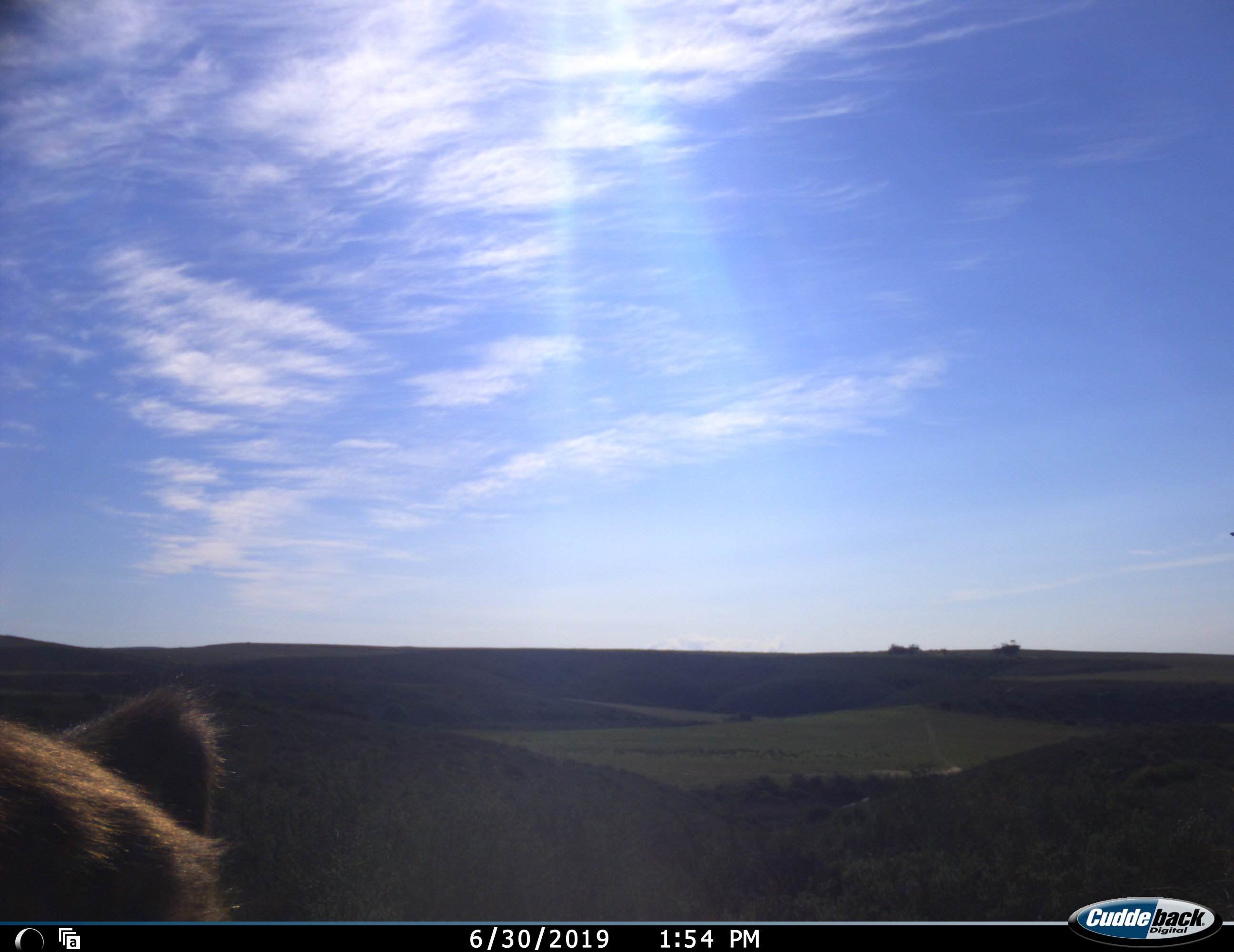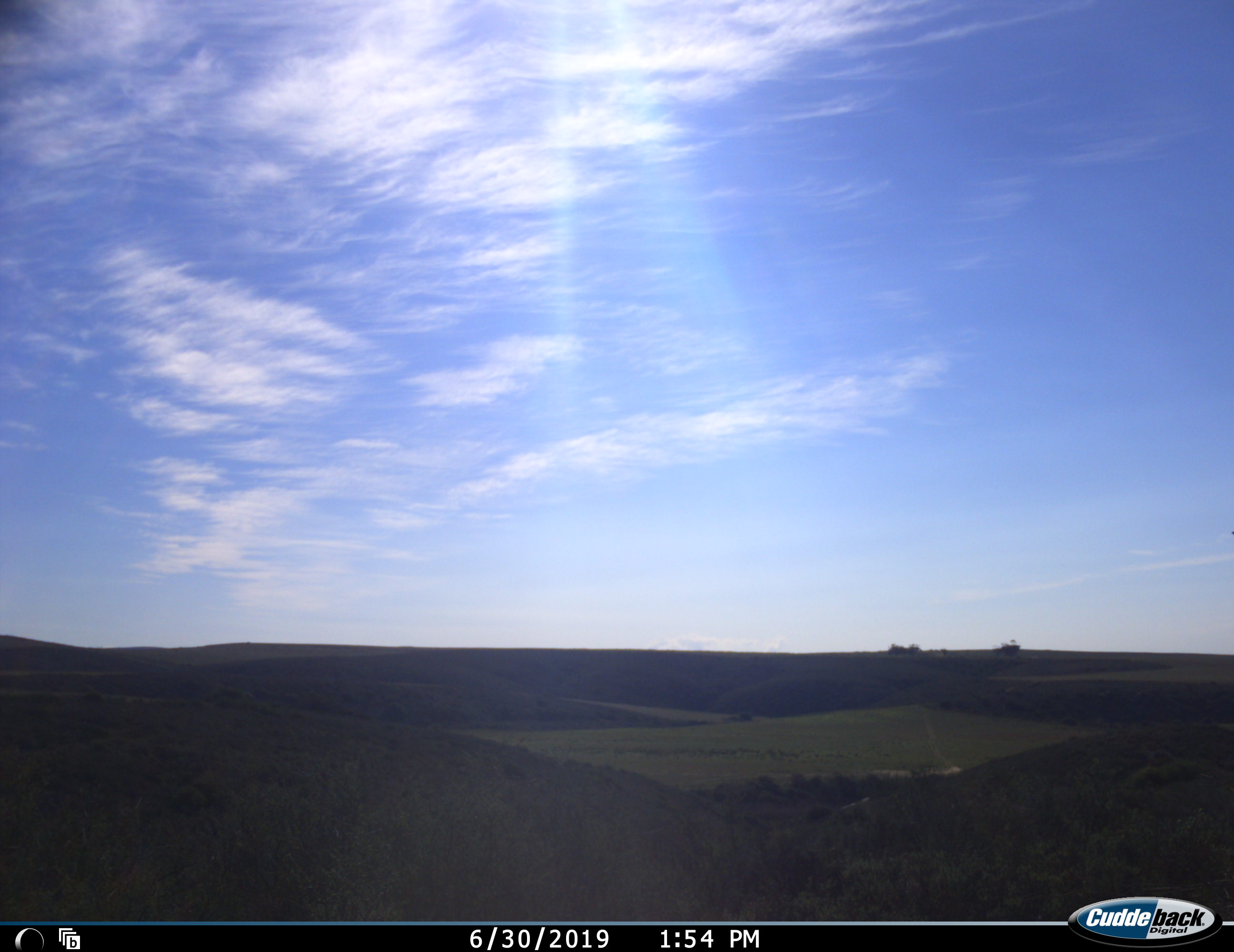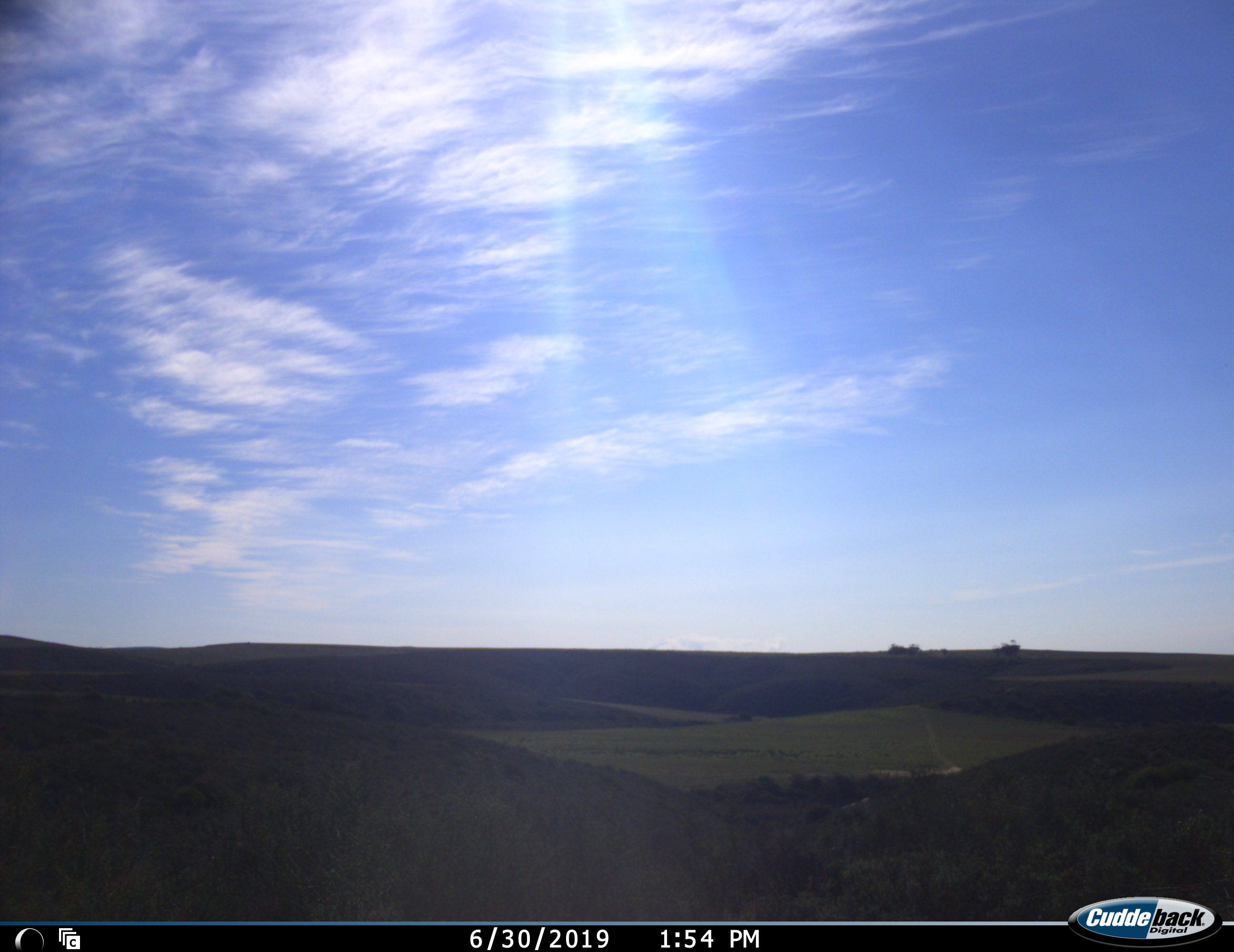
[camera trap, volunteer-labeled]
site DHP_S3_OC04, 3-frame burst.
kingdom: Animalia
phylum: Chordata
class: Mammalia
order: Primates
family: Cercopithecidae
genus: Papio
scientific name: Papio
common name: baboon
Baboon (Papio), count 1. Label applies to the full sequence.